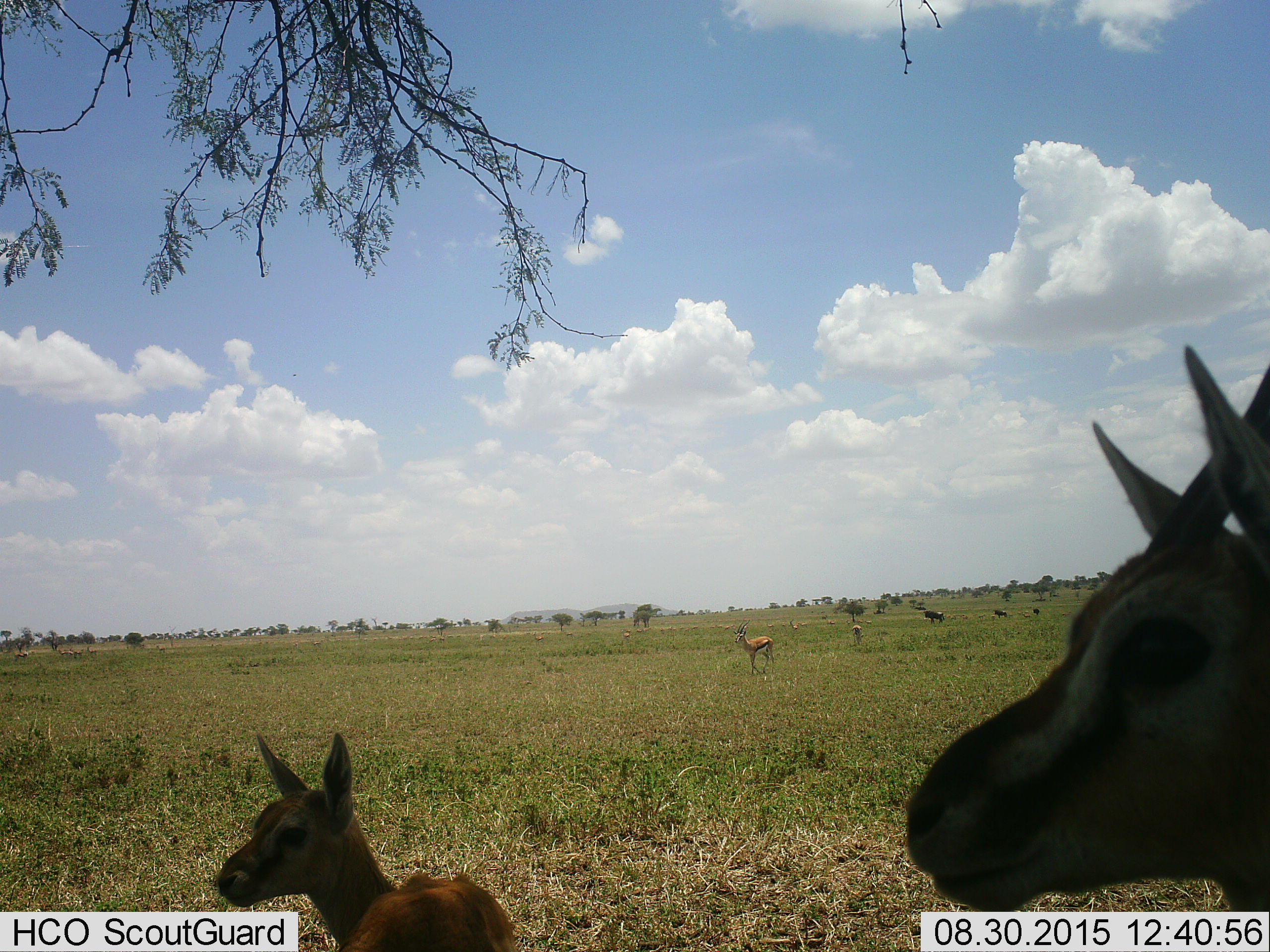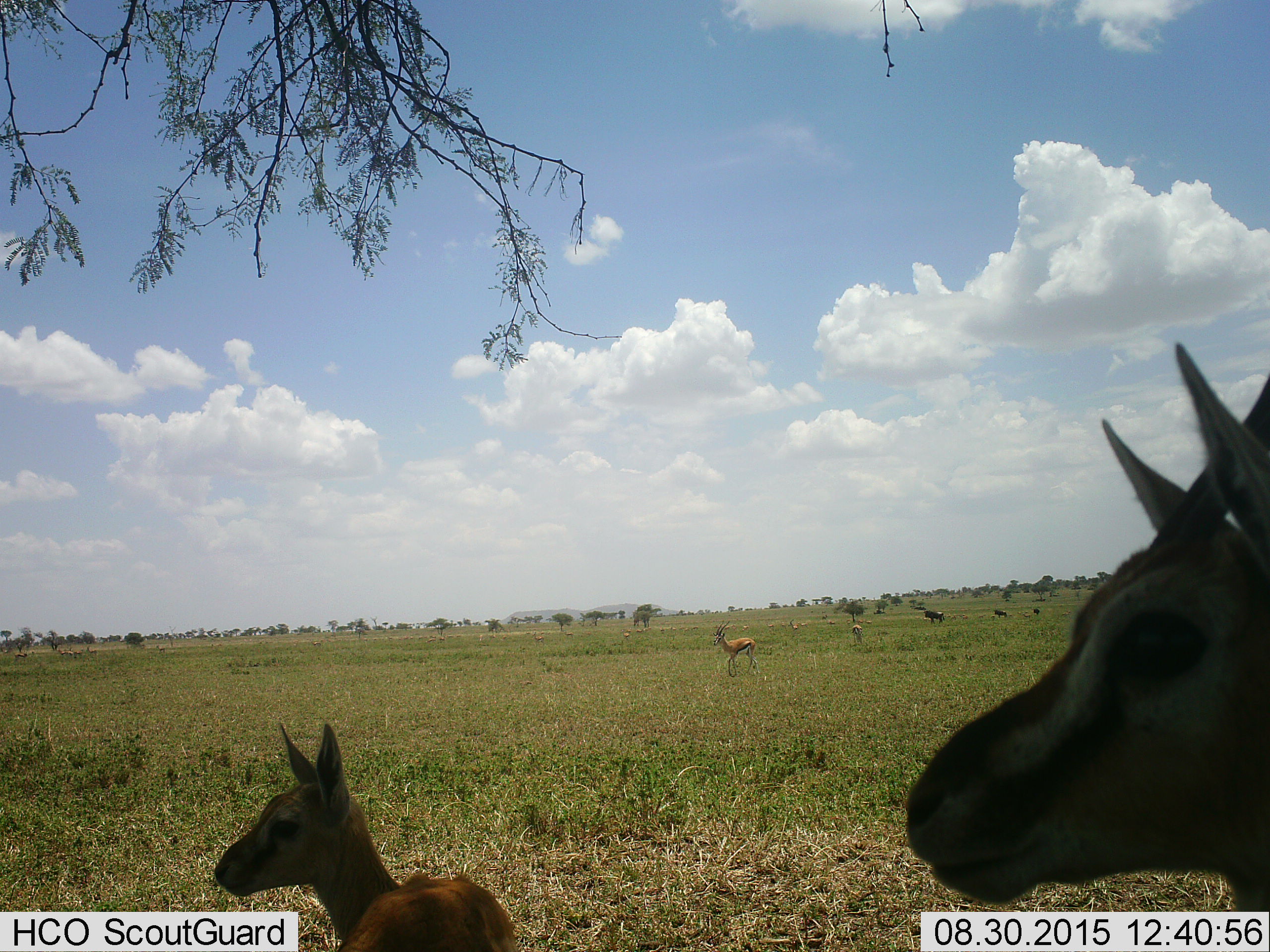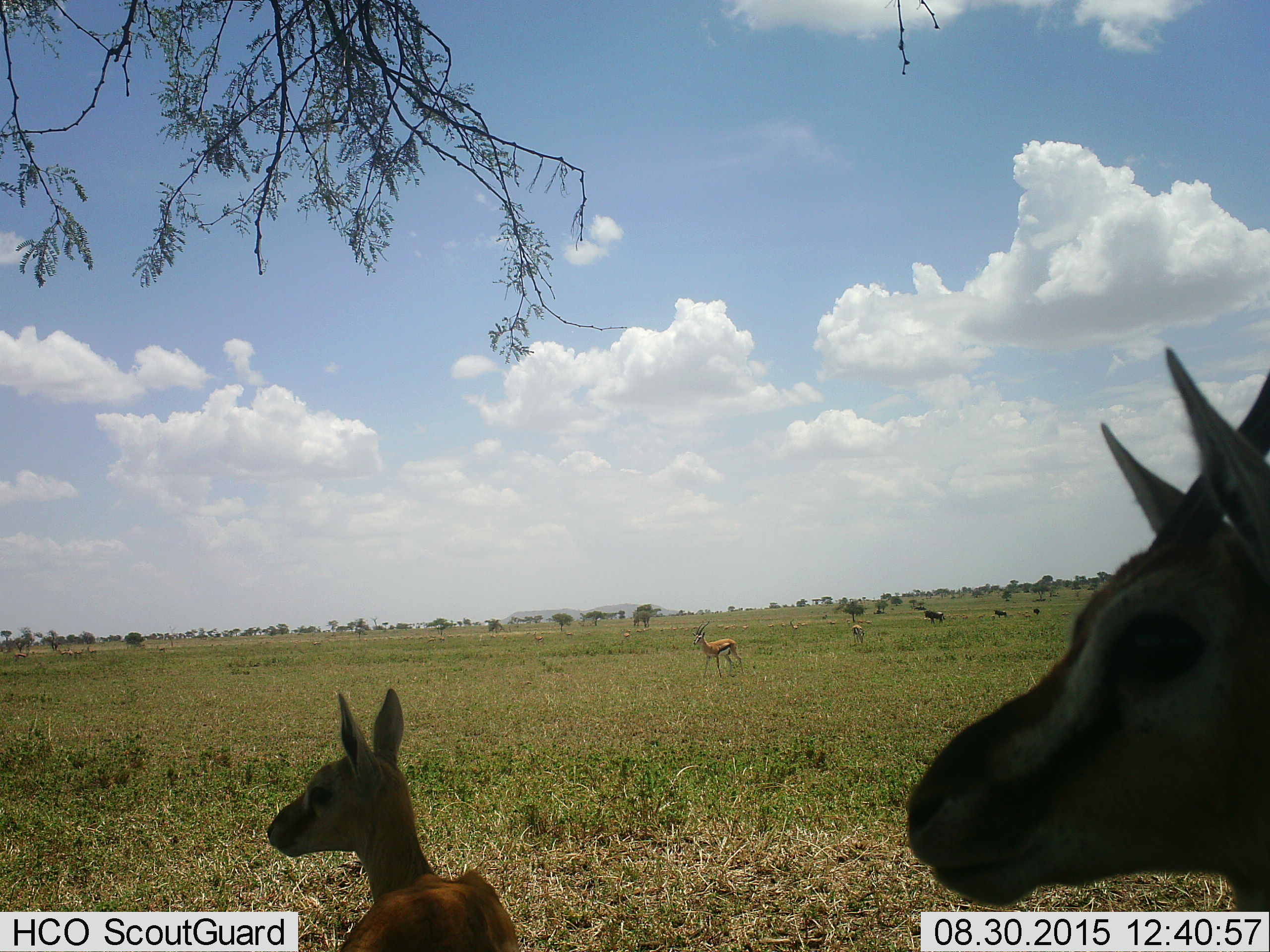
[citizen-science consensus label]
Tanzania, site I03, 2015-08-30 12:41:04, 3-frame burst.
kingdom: Animalia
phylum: Chordata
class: Mammalia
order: Artiodactyla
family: Bovidae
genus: Eudorcas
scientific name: Eudorcas thomsonii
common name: thomson's gazelle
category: gazellethomsons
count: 11-50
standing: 90%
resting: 20%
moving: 70%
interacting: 0%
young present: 100%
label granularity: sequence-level